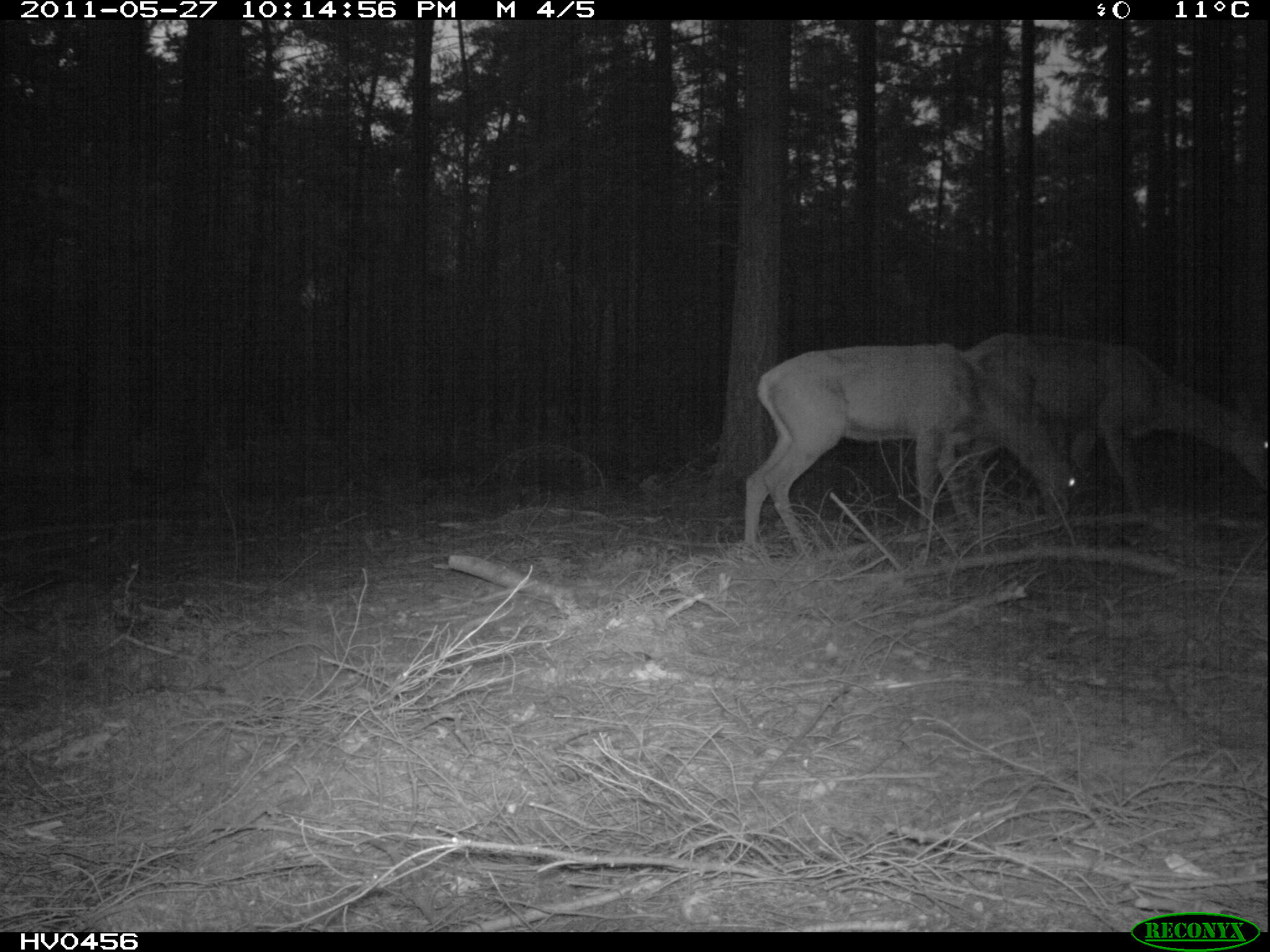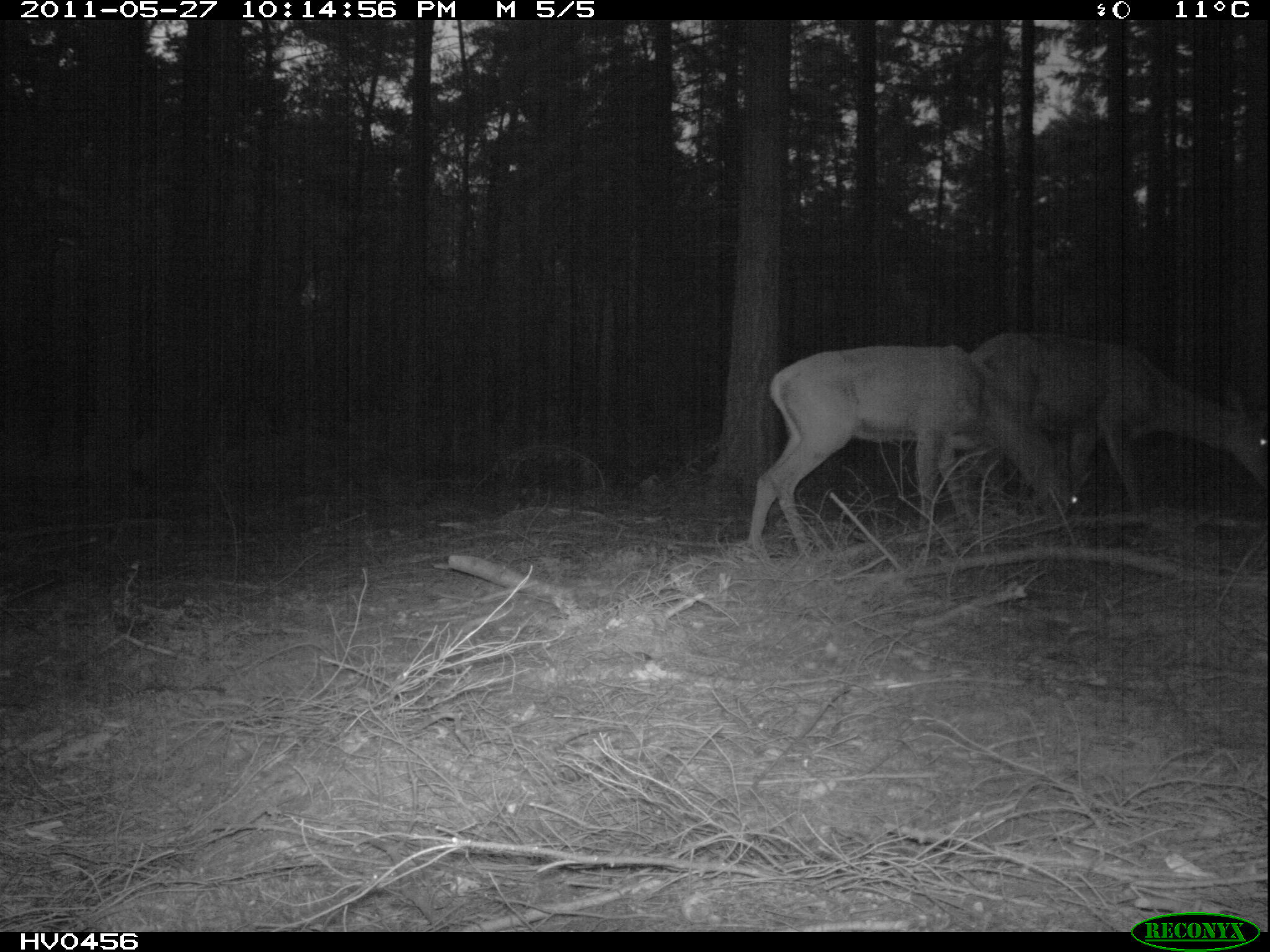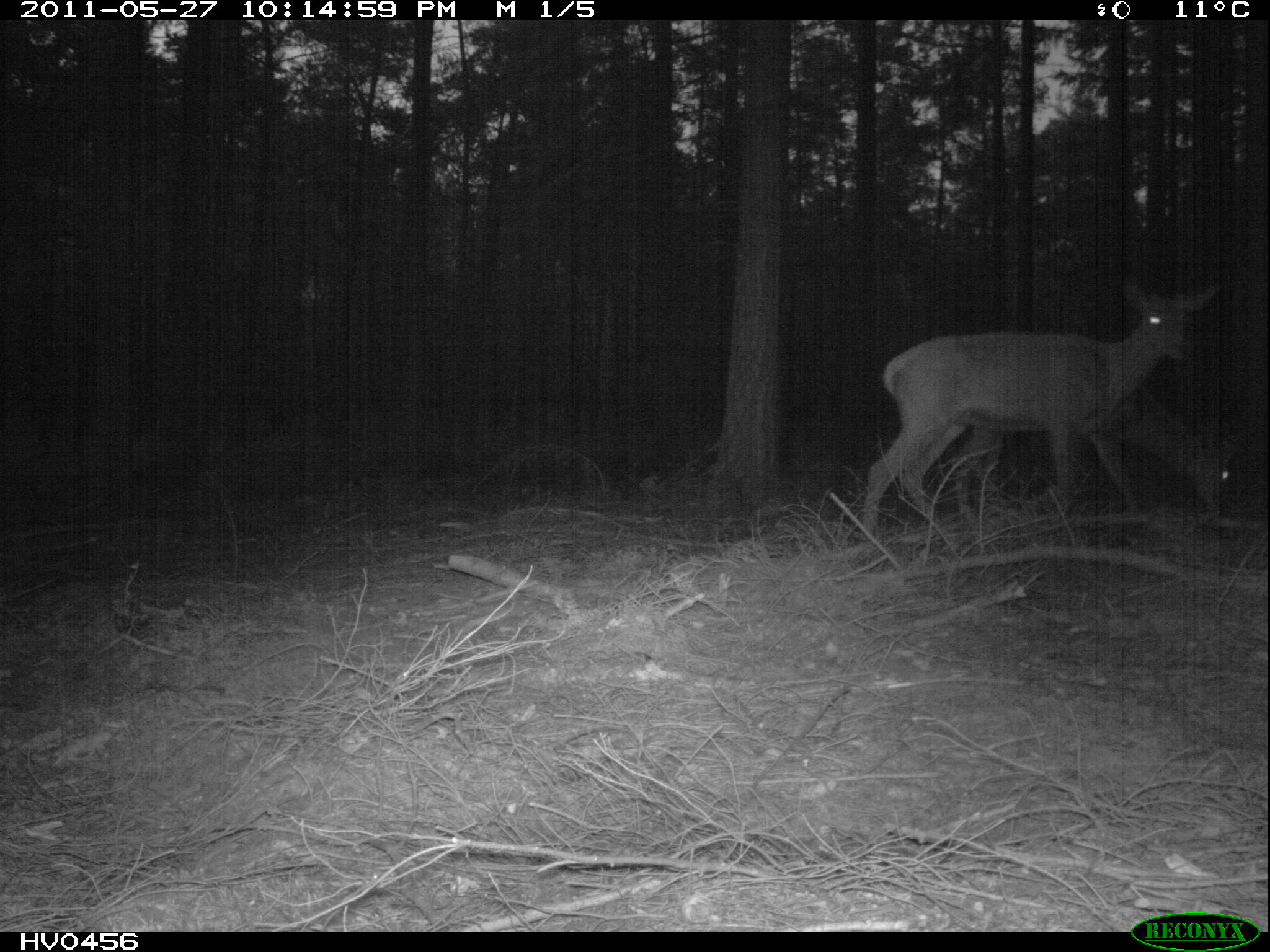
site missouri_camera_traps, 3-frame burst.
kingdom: Animalia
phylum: Chordata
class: Mammalia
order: Artiodactyla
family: Cervidae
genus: Cervus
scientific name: Cervus elaphus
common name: red deer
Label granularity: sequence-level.